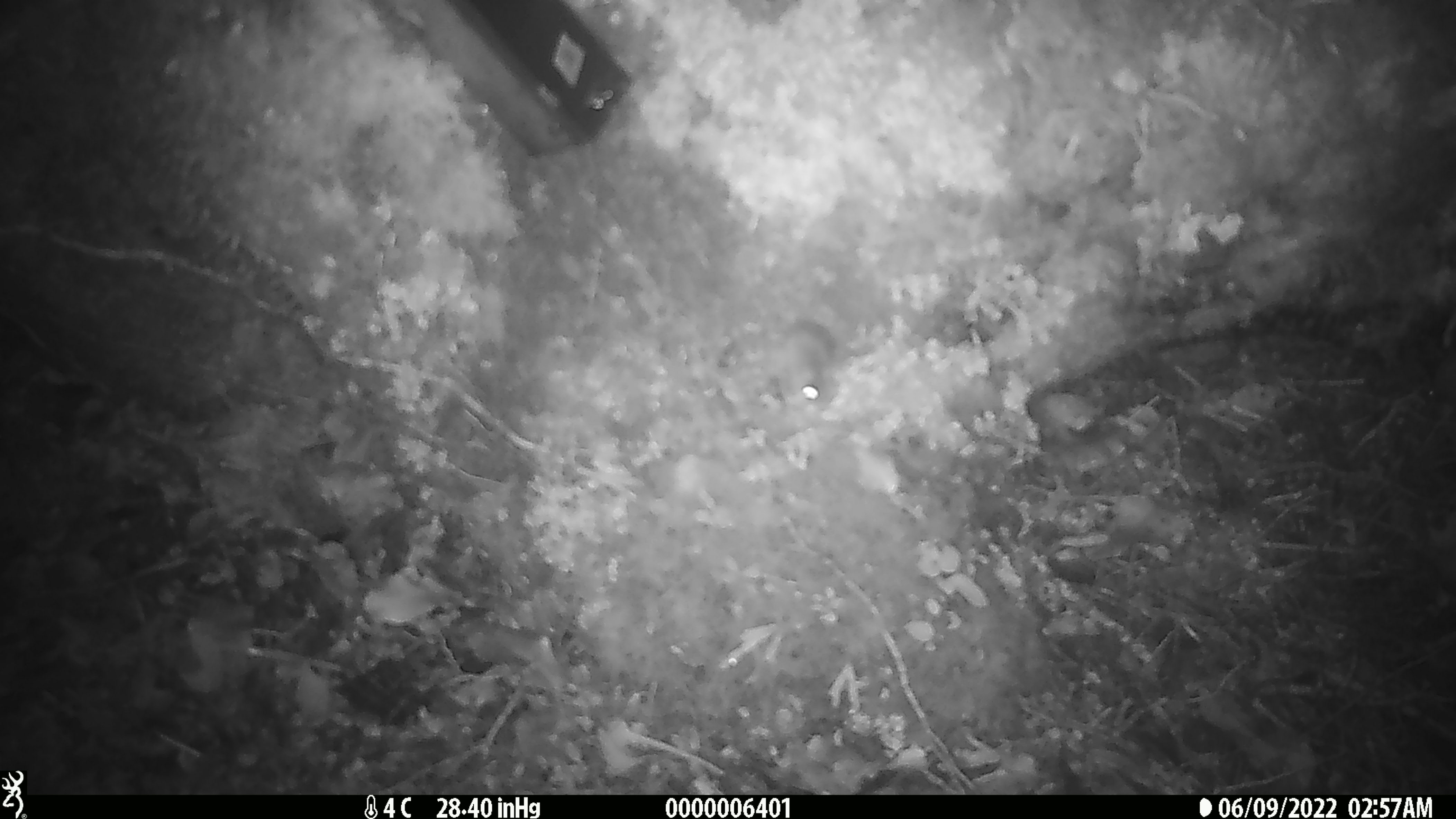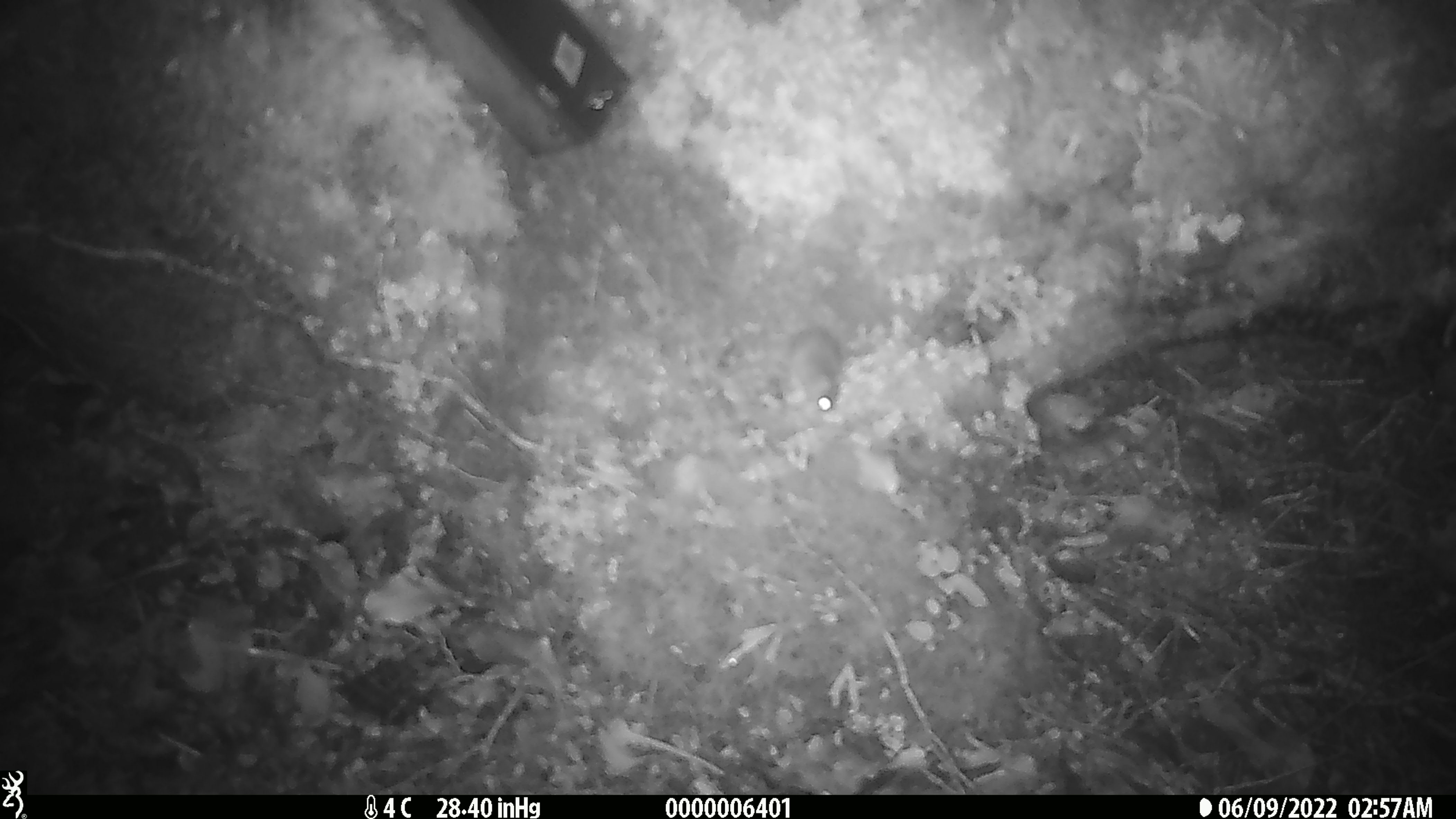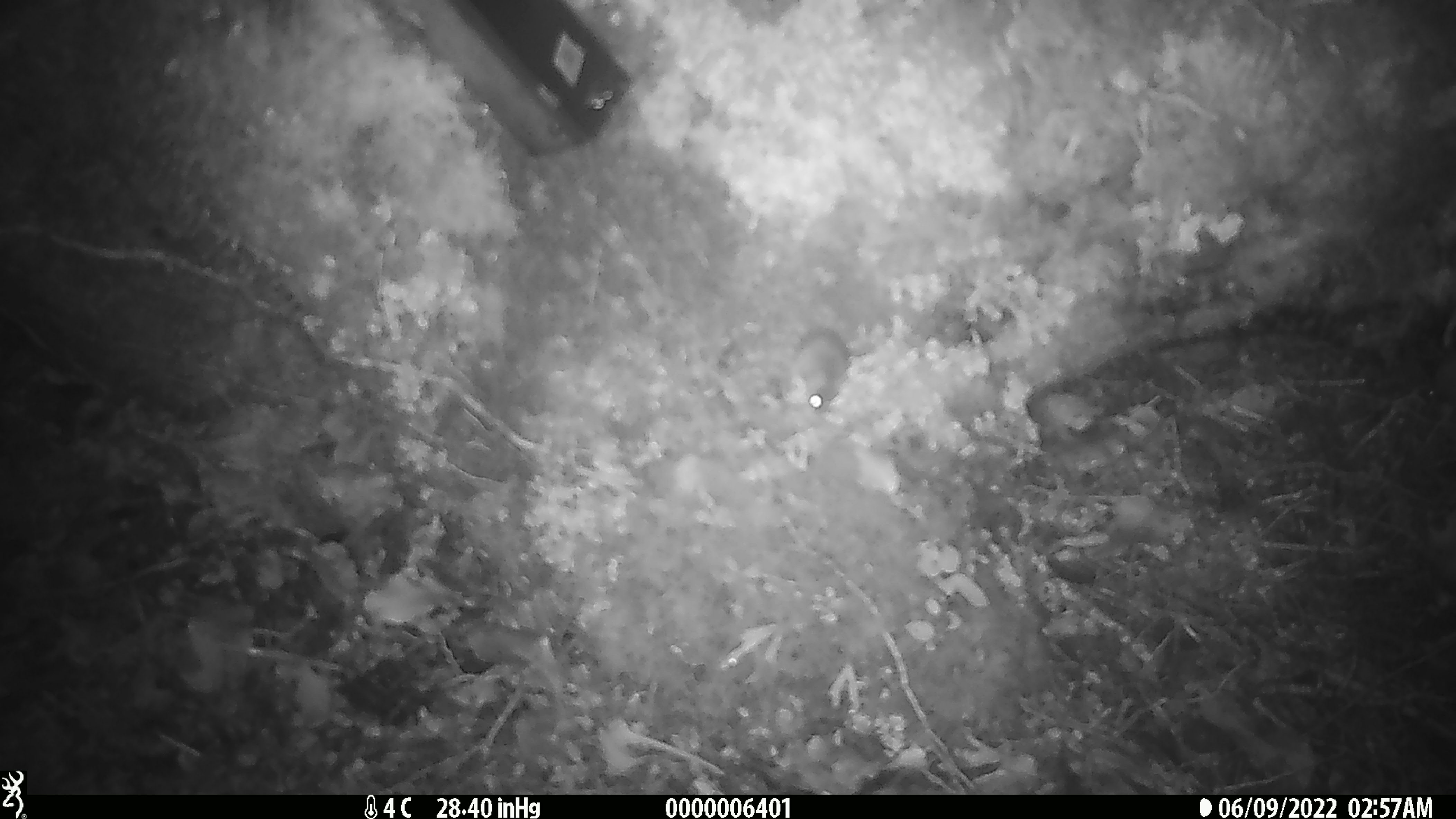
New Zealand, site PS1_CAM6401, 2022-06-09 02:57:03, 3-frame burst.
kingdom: Animalia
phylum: Chordata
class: Mammalia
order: Rodentia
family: Muridae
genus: Mus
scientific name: Mus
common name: mouse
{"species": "mouse (Mus)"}